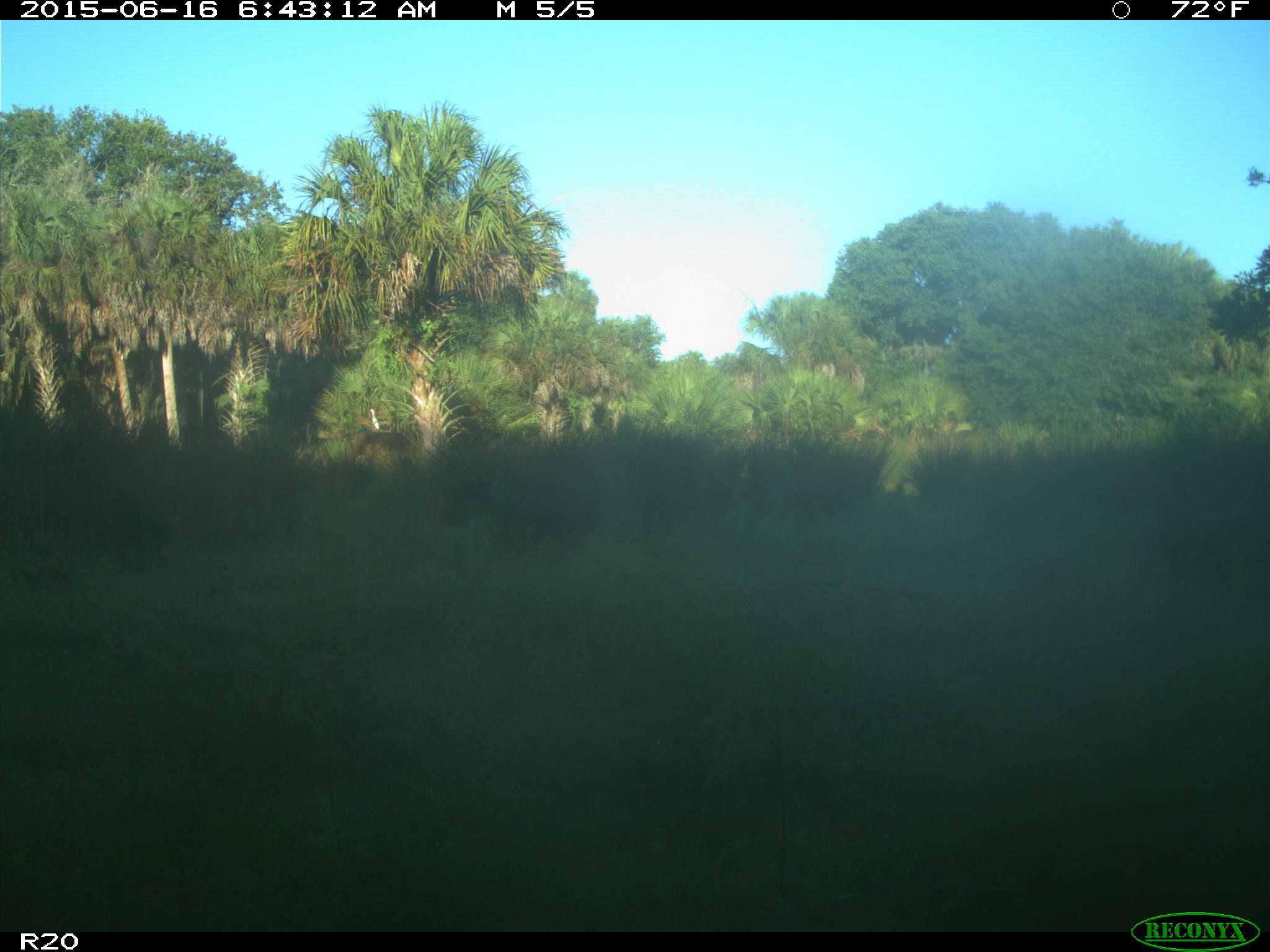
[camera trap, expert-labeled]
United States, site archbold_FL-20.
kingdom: Animalia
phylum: Chordata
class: Mammalia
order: Artiodactyla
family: Bovidae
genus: Bos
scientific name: Bos taurus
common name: domestic cow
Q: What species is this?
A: Bos taurus (domestic cow).